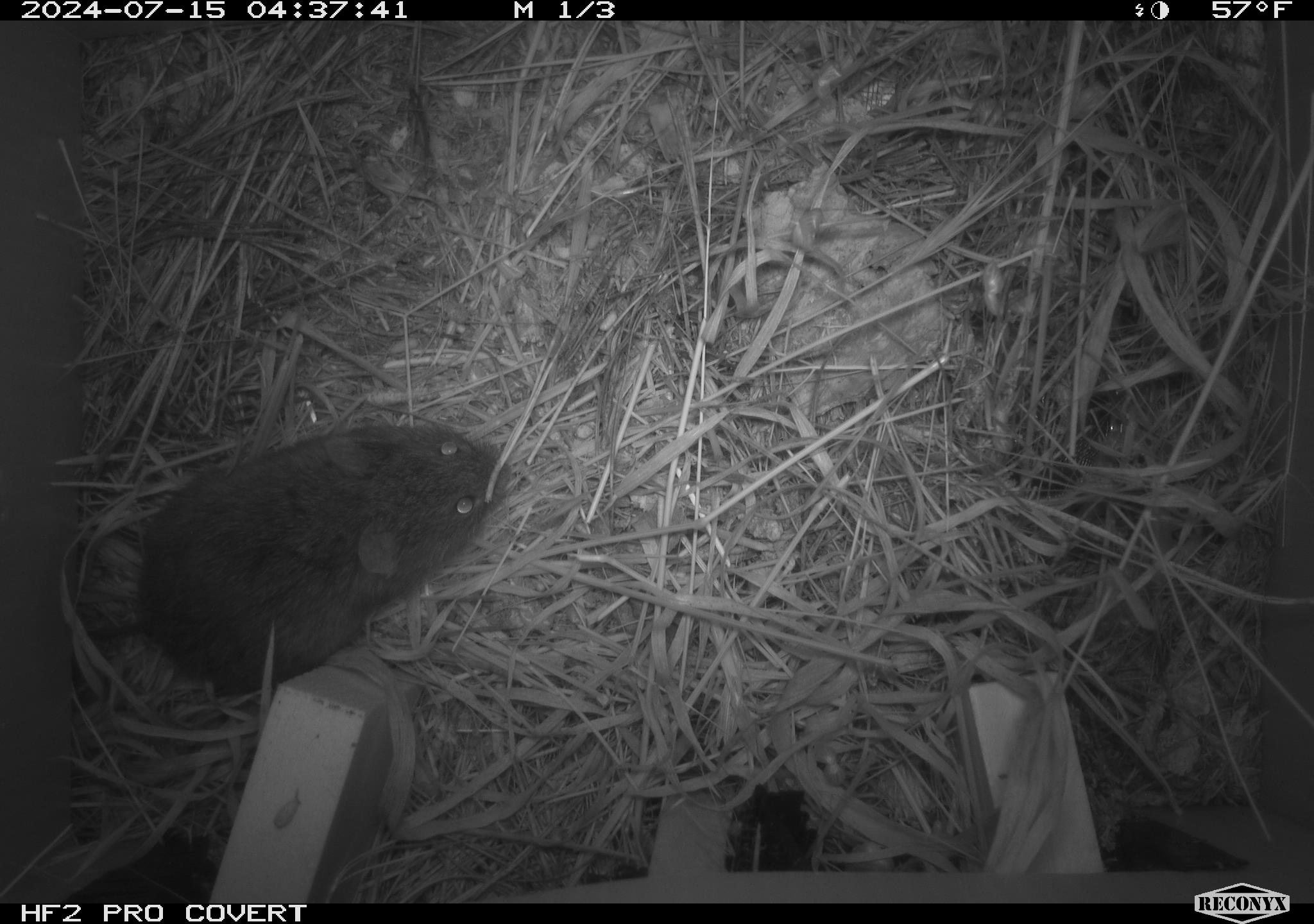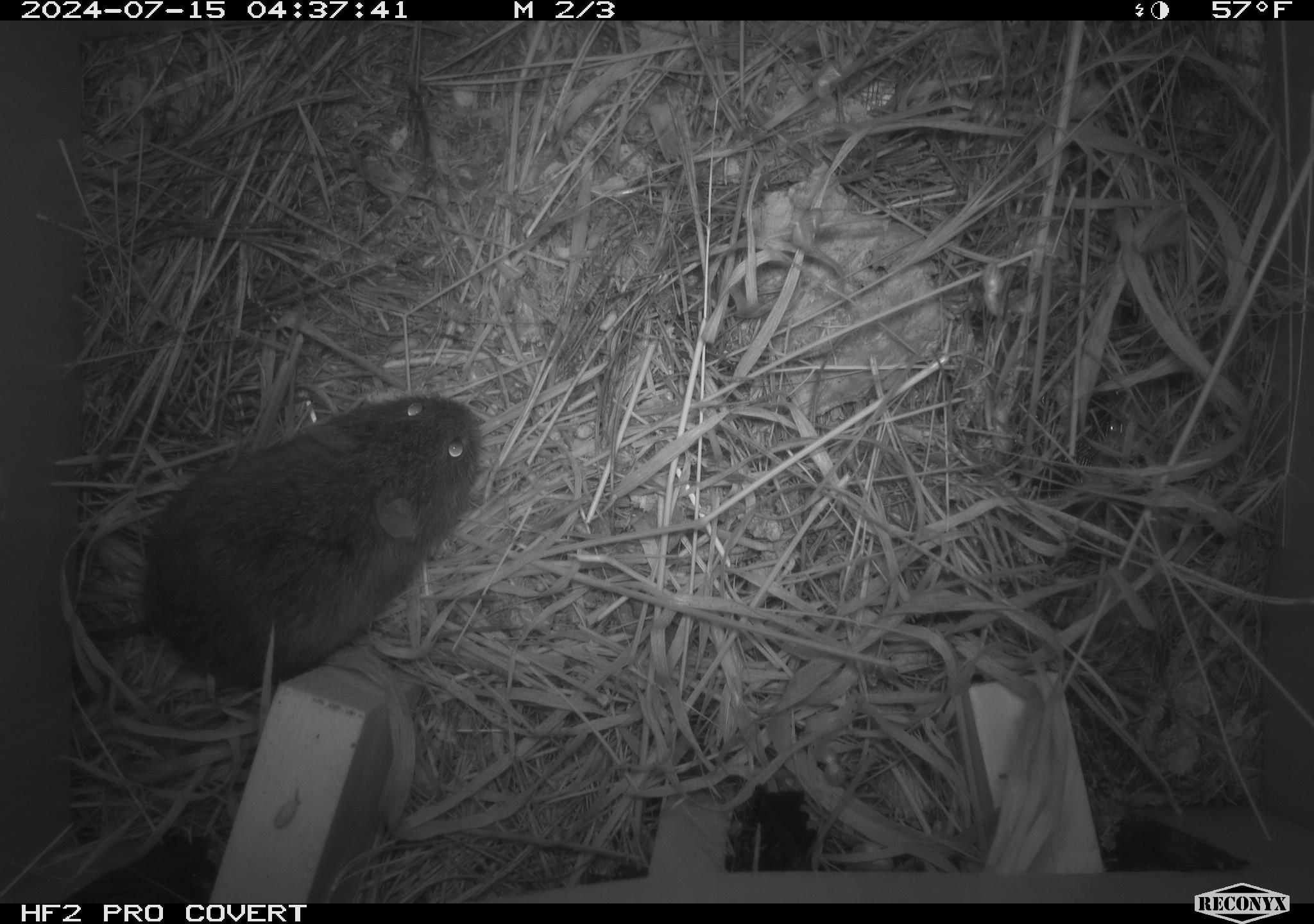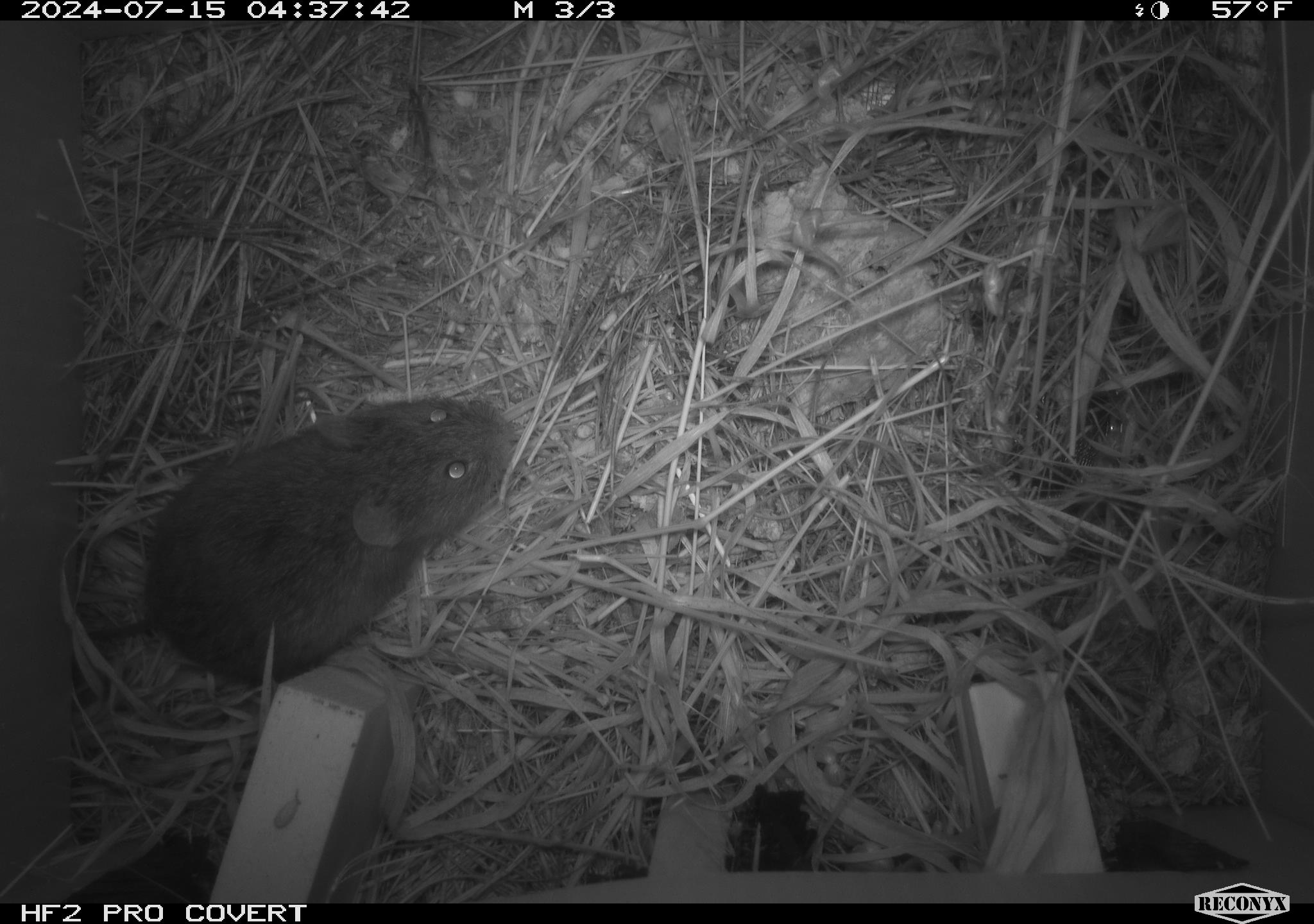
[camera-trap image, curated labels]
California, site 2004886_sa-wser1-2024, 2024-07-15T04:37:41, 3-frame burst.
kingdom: Animalia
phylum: Chordata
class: Mammalia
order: Rodentia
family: Cricetidae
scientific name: Arvicolinae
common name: voles, lemmings, and muskrats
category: arvicolinae subfamily